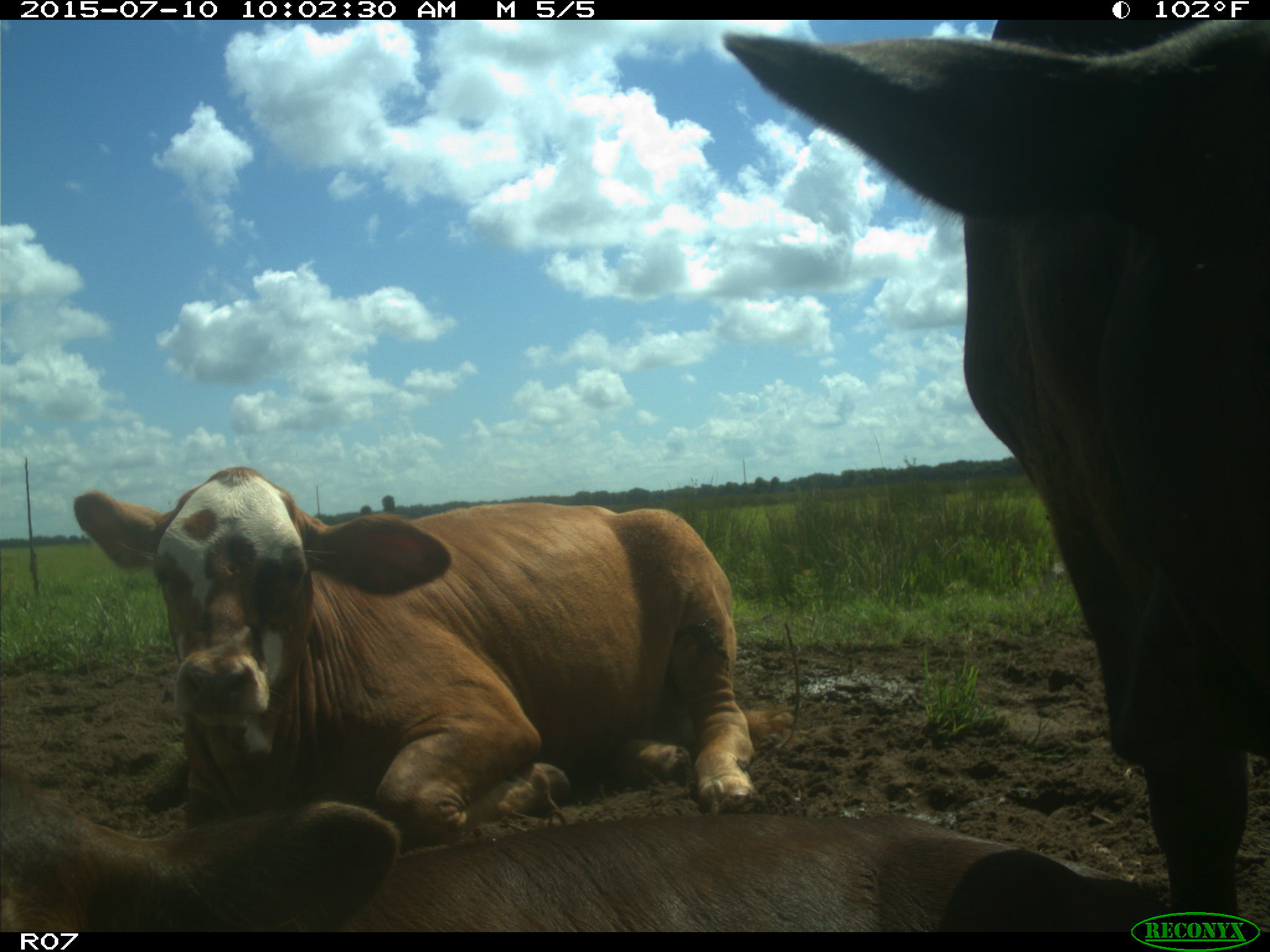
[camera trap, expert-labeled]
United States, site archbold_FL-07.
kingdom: Animalia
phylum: Chordata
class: Mammalia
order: Artiodactyla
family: Bovidae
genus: Bos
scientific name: Bos taurus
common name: domestic cow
Bos taurus (domestic cow).